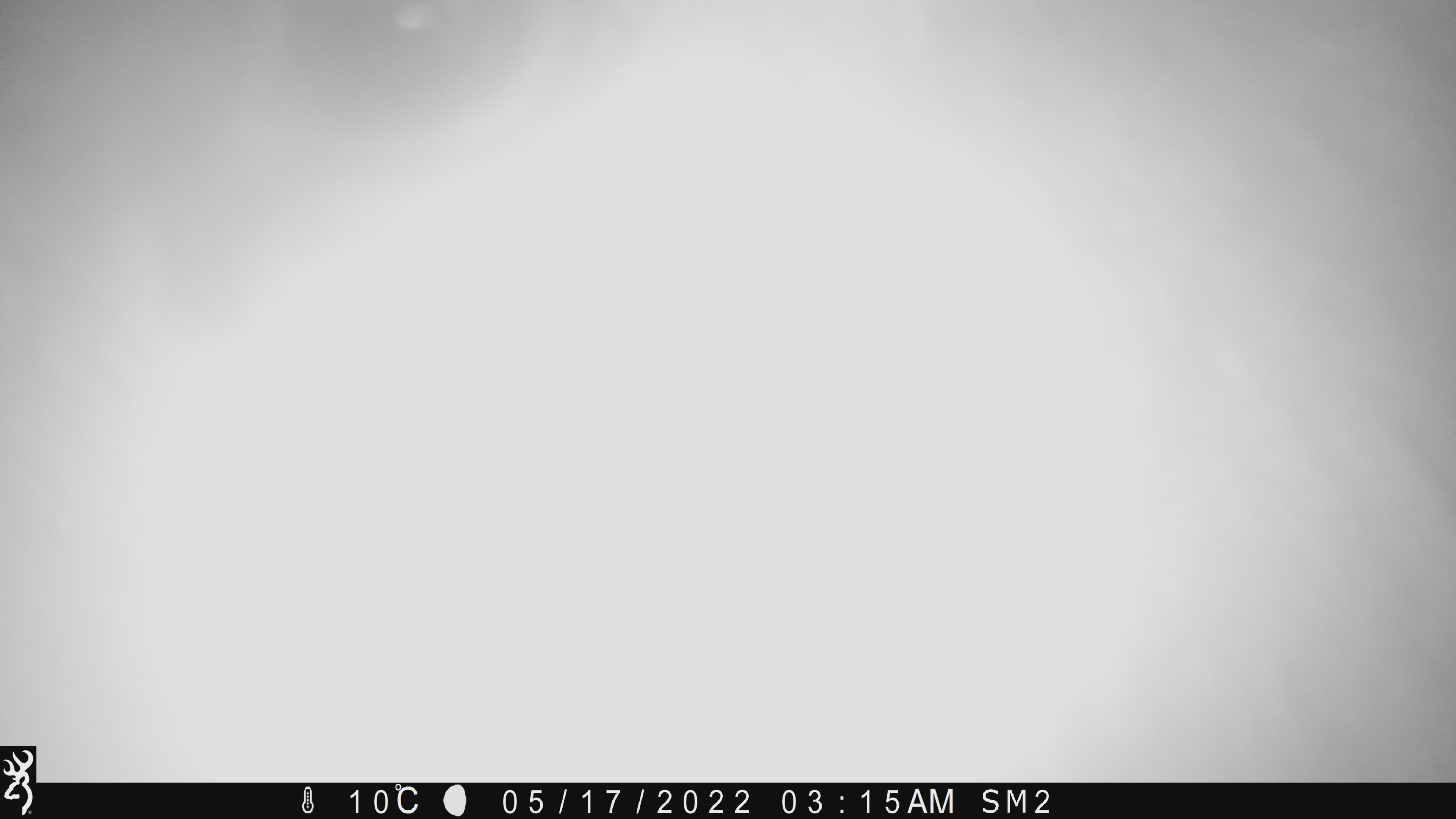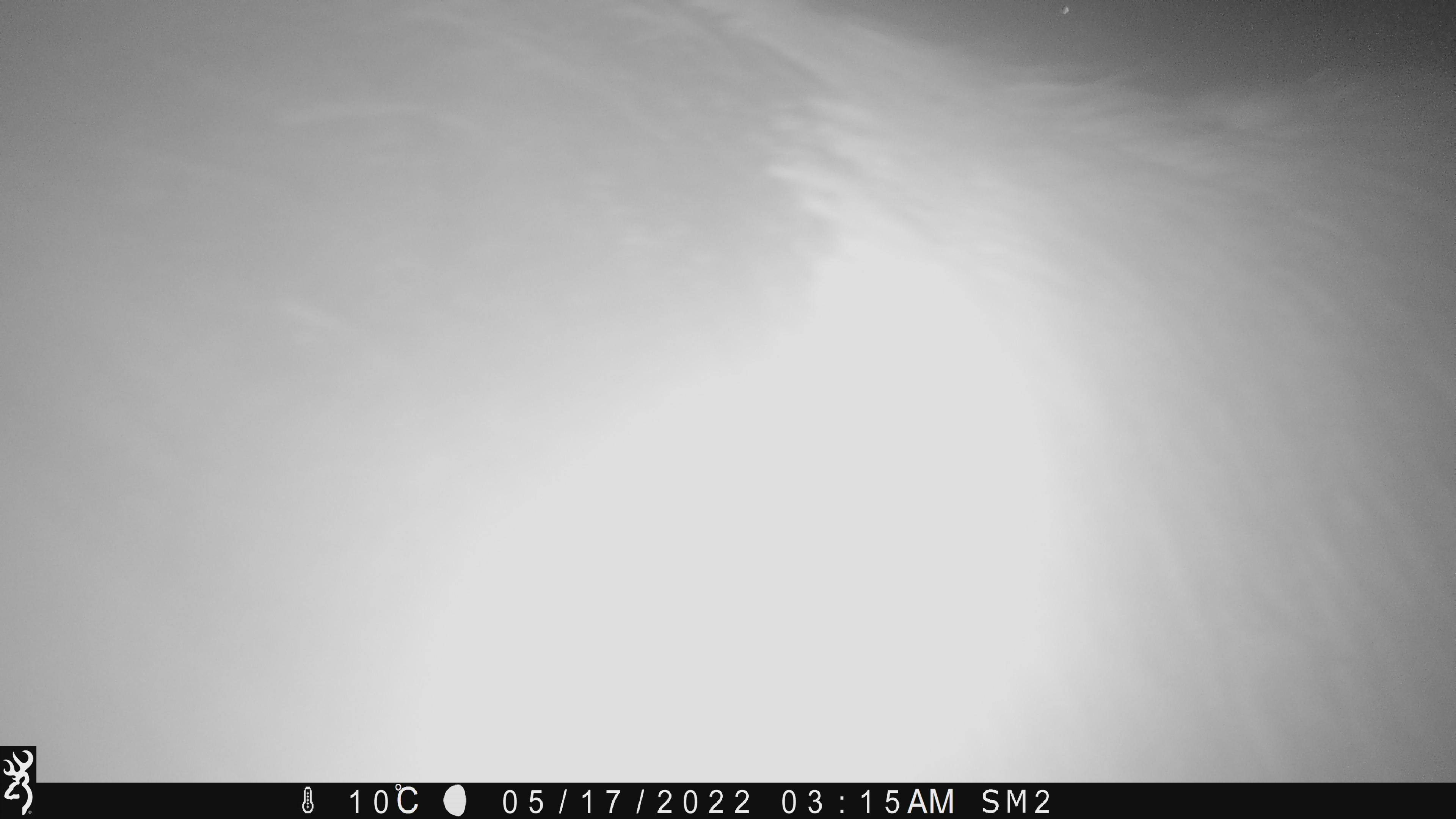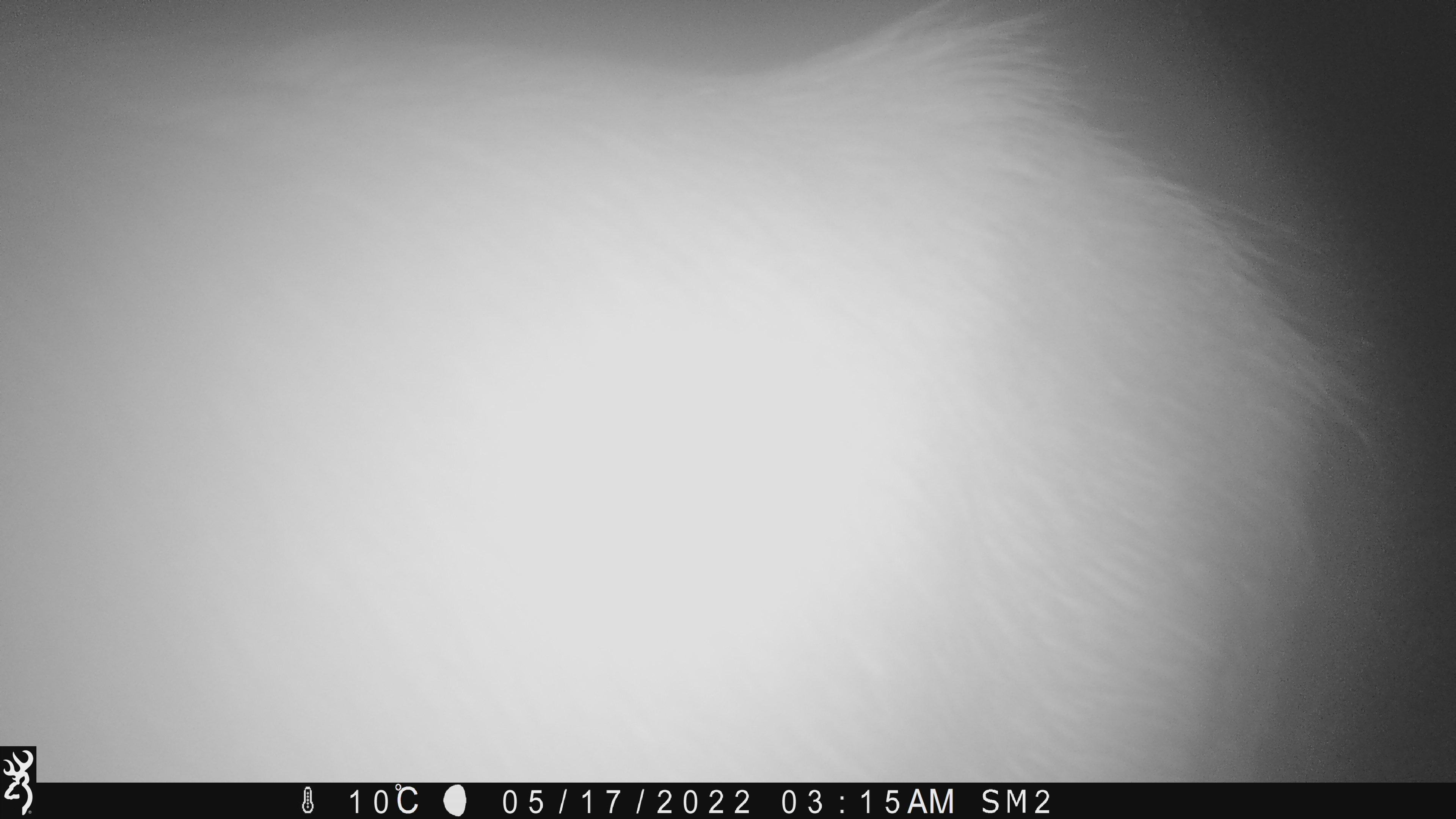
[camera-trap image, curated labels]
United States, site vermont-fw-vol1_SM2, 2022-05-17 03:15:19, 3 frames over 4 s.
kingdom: Animalia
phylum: Chordata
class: Mammalia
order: Artiodactyla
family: Cervidae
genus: Alces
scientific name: Alces alces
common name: moose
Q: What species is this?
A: Moose (Alces alces).